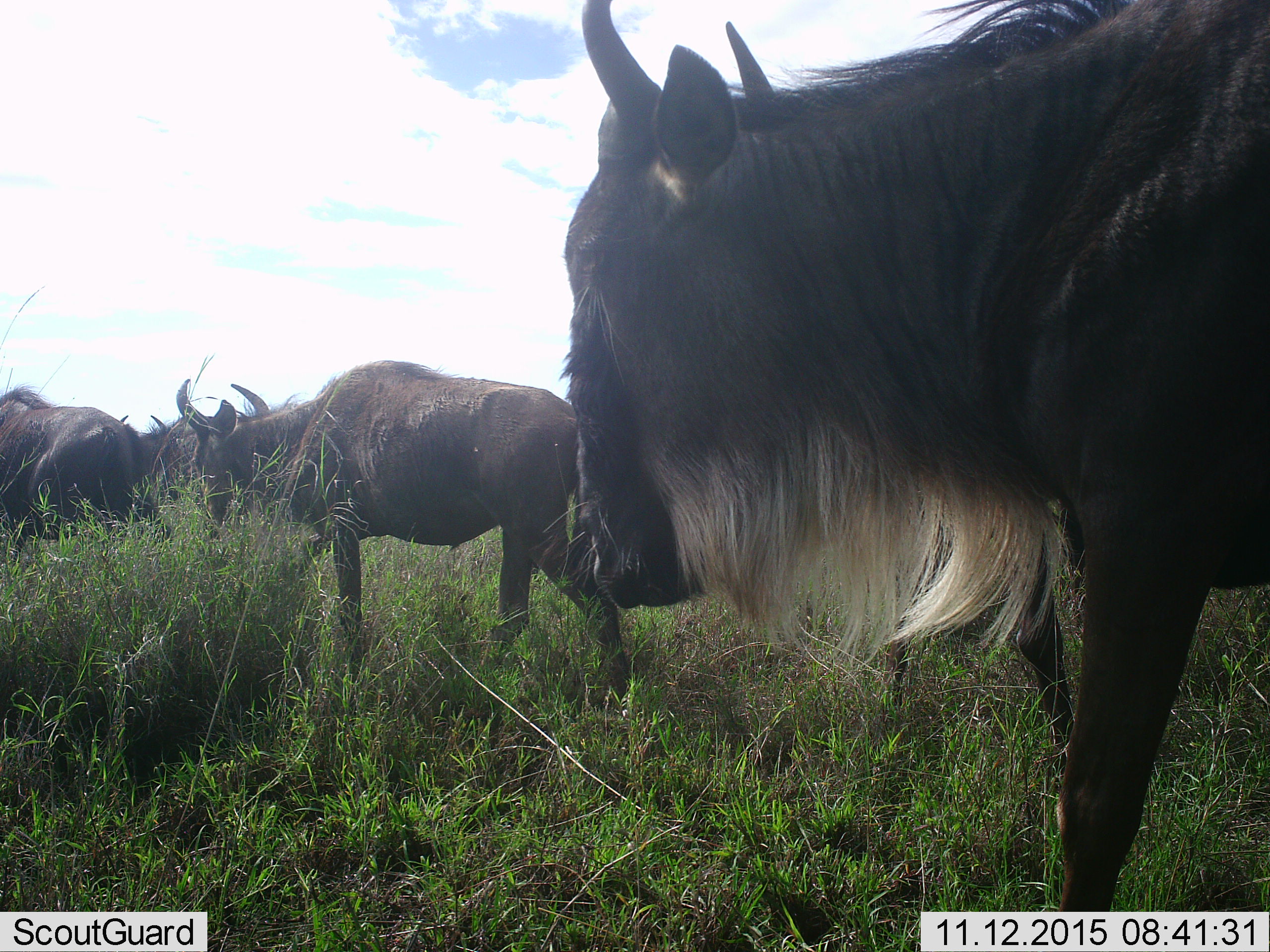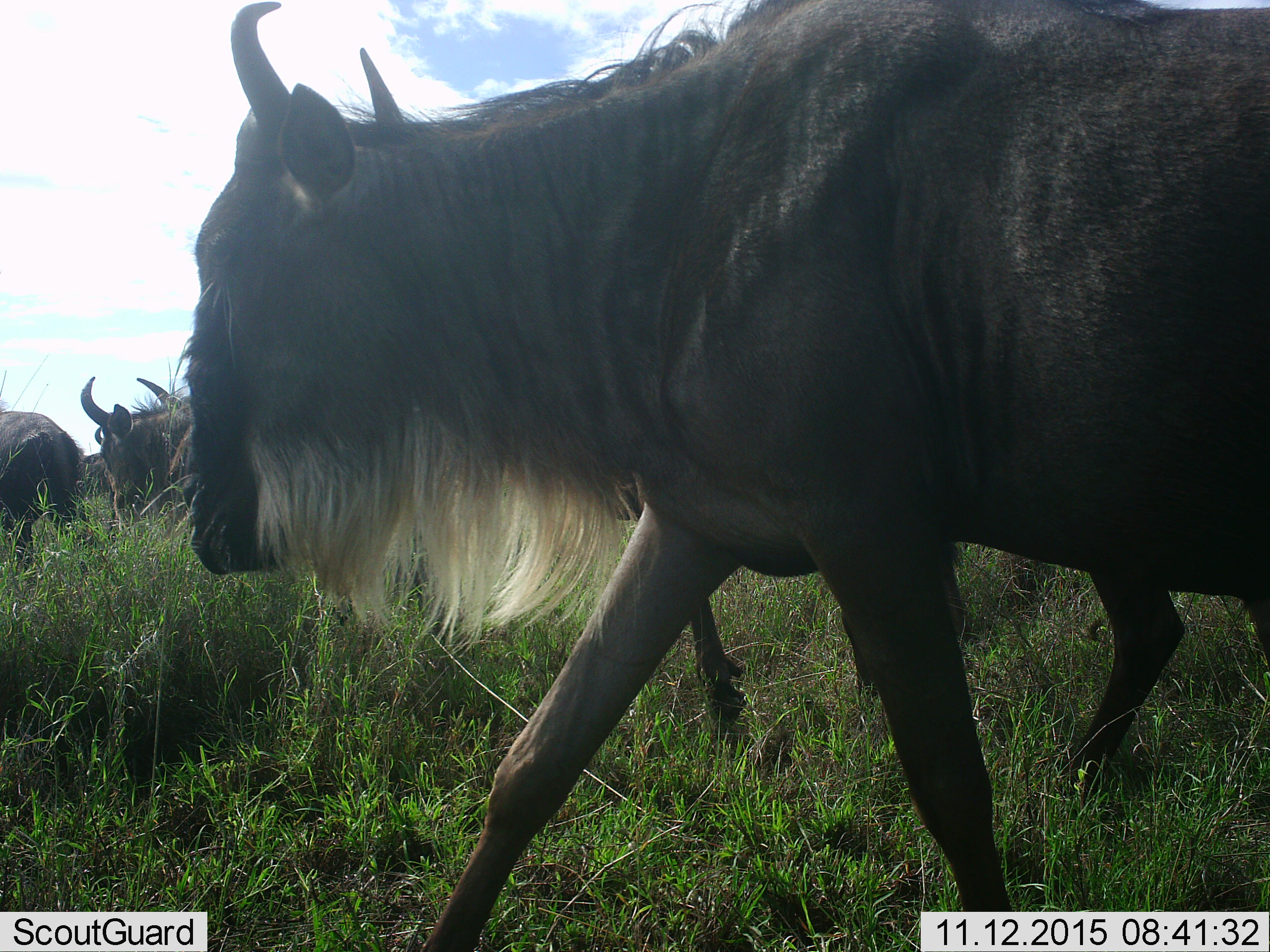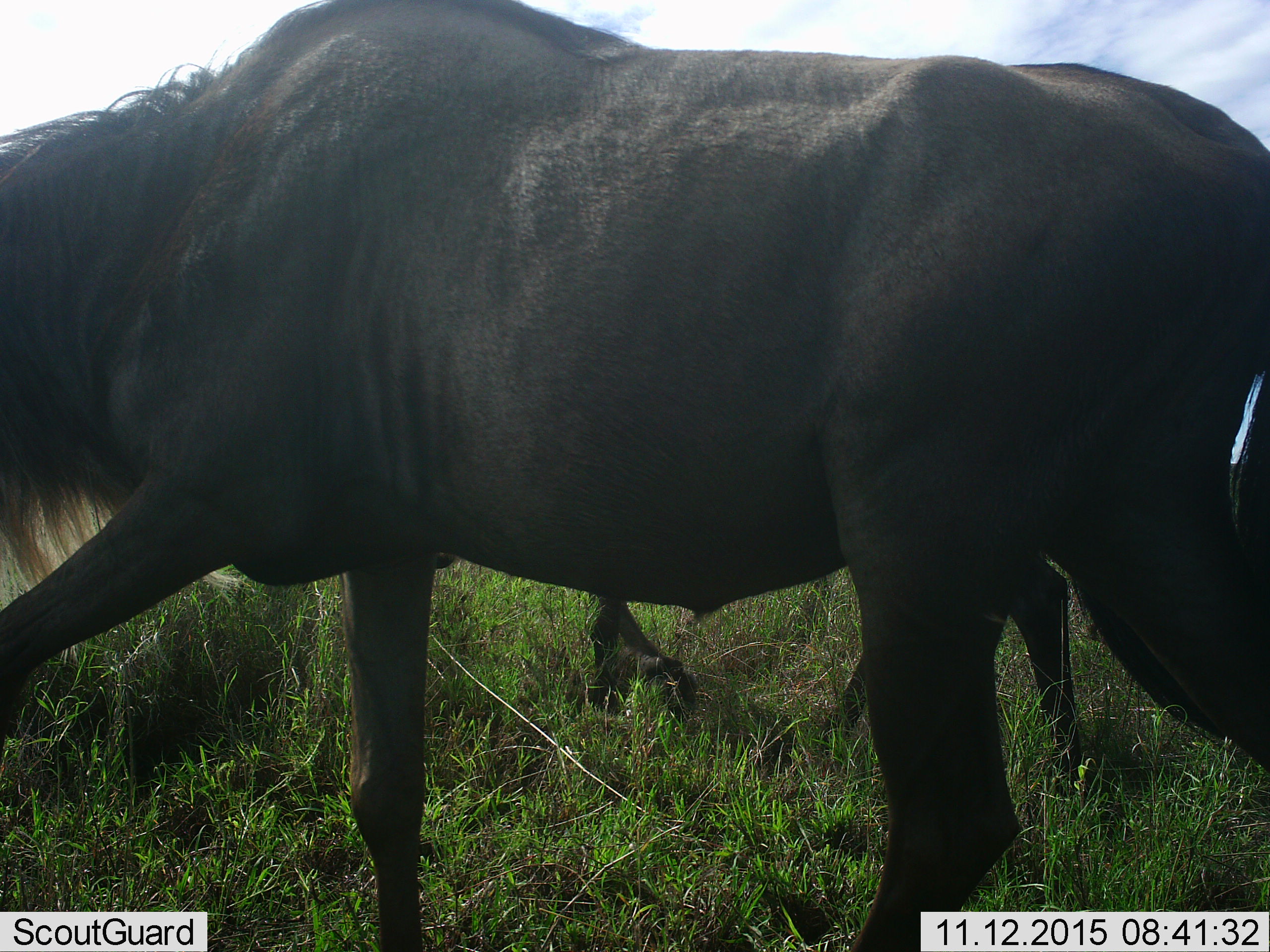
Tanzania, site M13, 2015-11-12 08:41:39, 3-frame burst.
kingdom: Animalia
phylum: Chordata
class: Mammalia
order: Artiodactyla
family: Bovidae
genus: Connochaetes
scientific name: Connochaetes taurinus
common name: blue wildebeest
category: wildebeest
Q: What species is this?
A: Wildebeest (blue wildebeest) (Connochaetes taurinus).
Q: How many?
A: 5.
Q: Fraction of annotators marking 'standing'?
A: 0%.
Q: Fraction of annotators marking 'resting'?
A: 0%.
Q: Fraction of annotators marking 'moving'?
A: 100%.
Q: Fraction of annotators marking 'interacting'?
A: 0%.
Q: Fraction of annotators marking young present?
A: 12%.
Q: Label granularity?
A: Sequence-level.